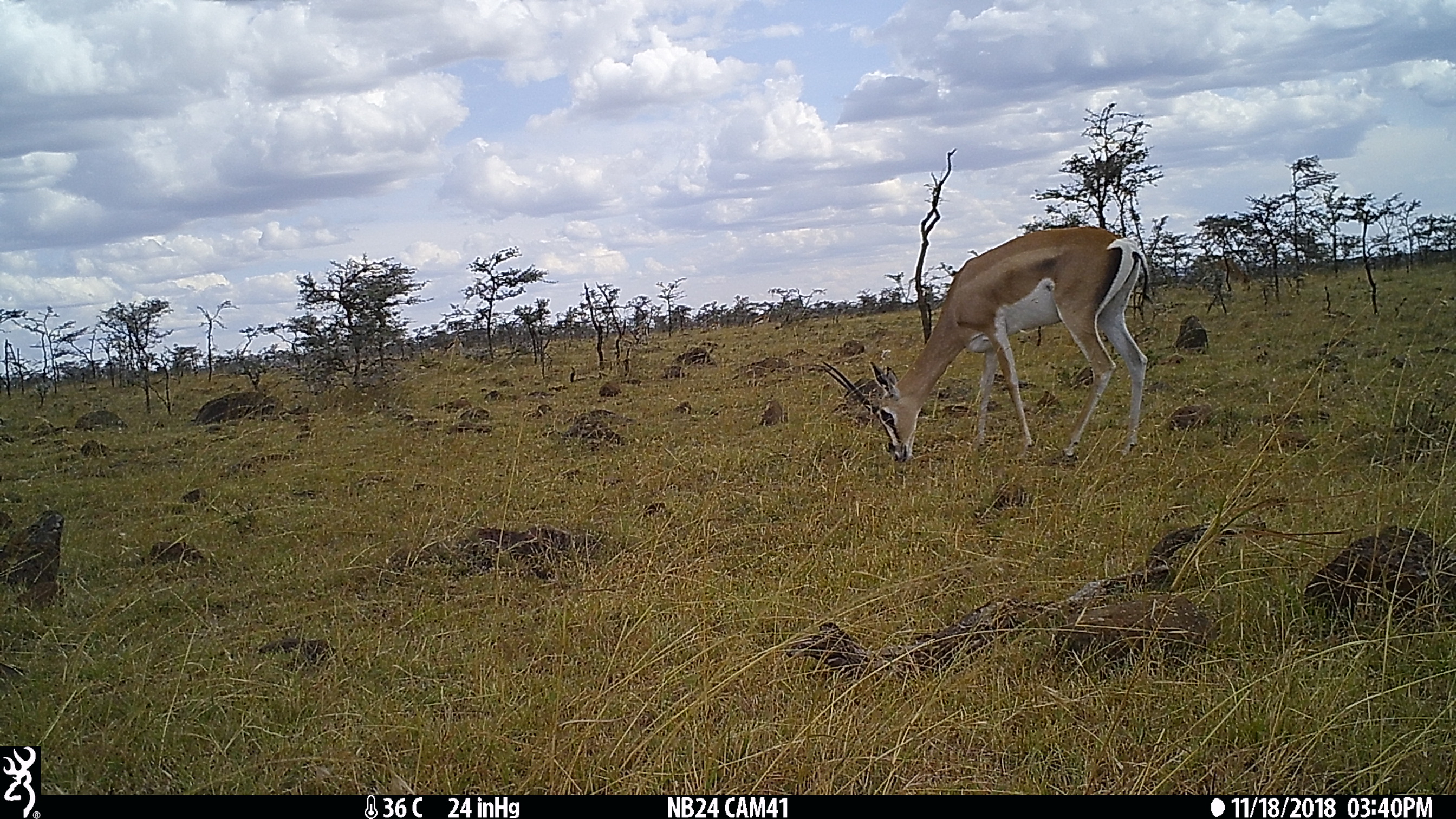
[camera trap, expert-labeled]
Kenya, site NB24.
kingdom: Animalia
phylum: Chordata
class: Mammalia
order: Artiodactyla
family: Bovidae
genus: Nanger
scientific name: Nanger granti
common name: grant's gazelle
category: gazelle grants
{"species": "gazelle grants (grant's gazelle) (Nanger granti)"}